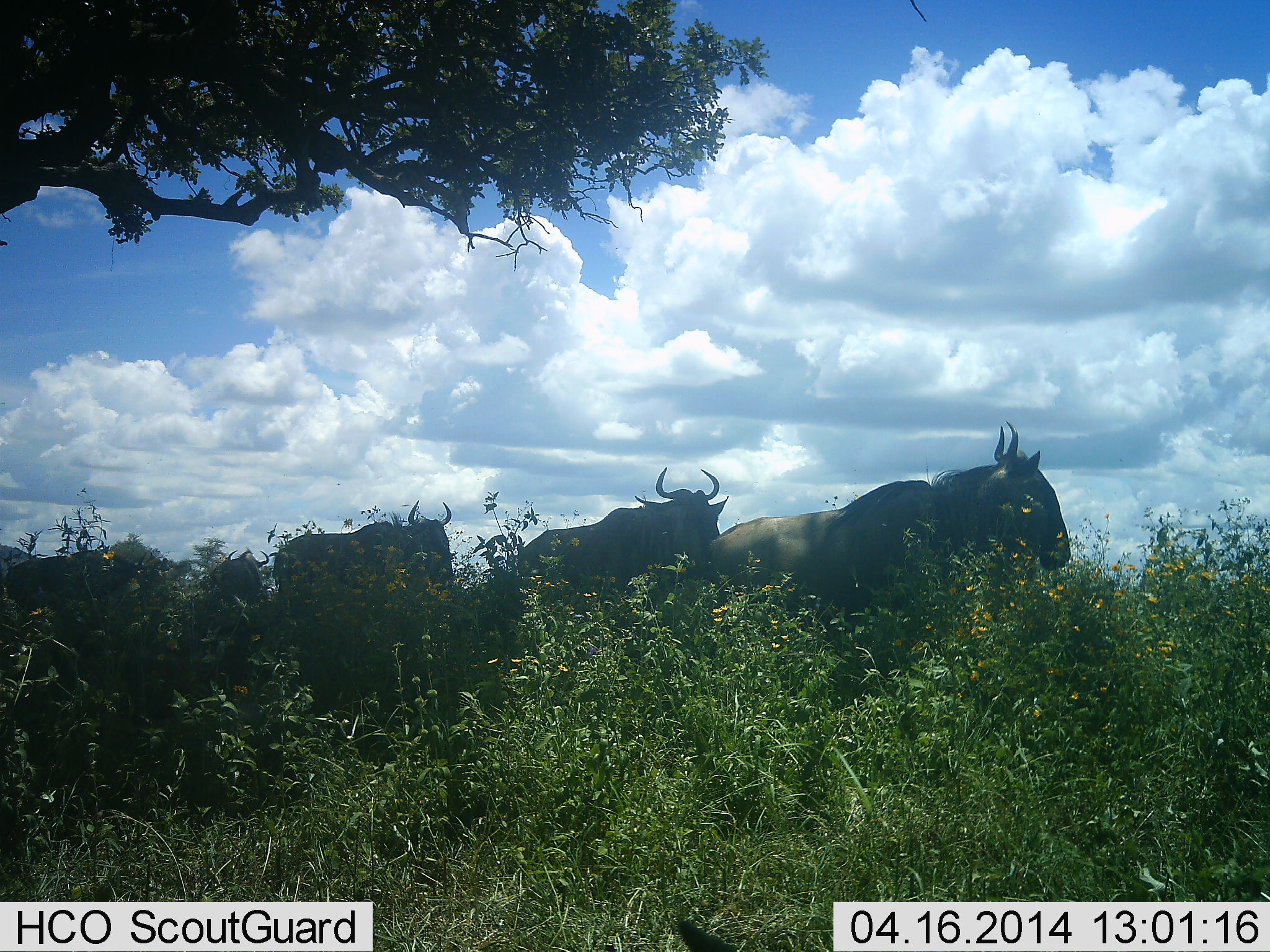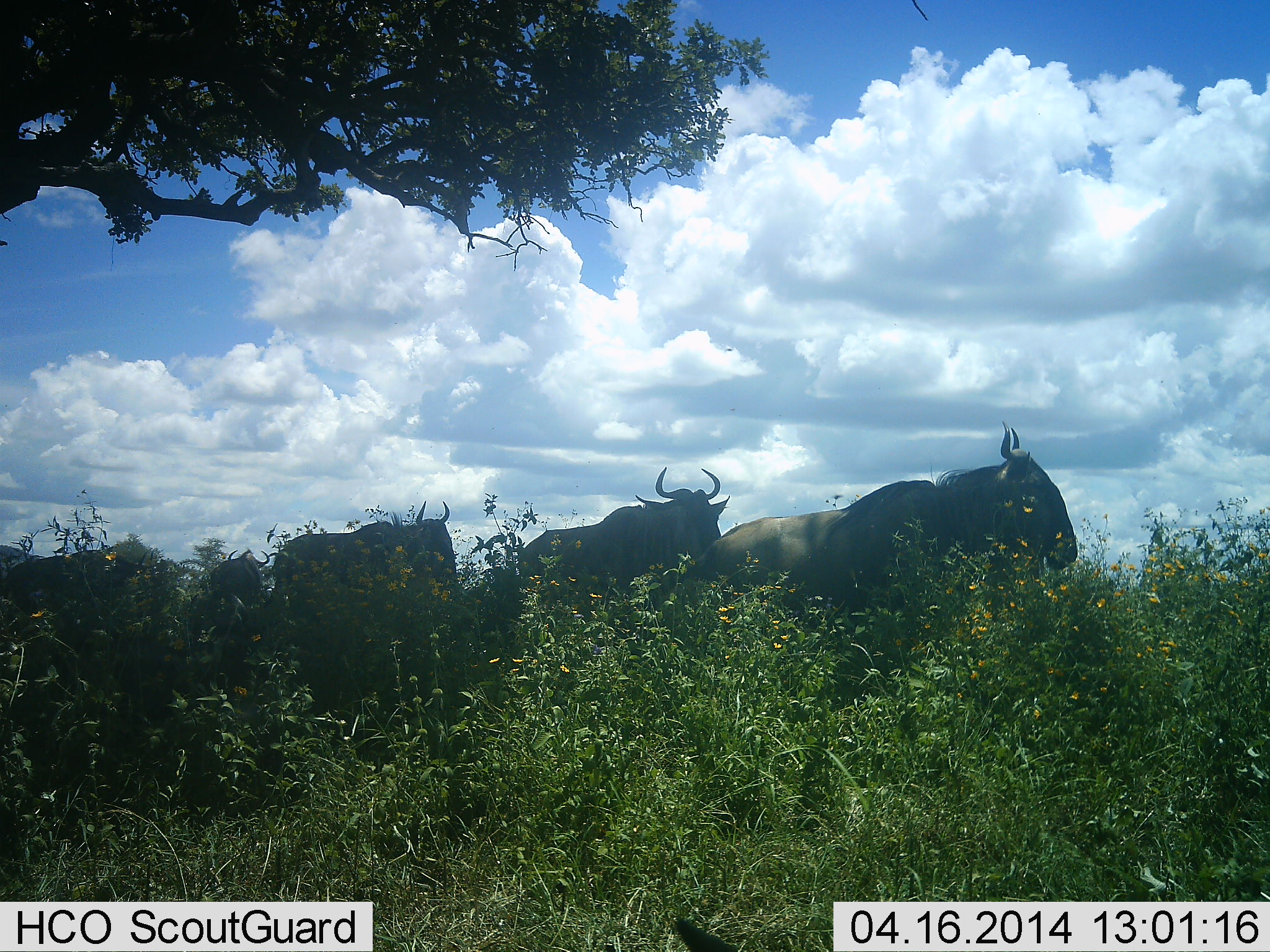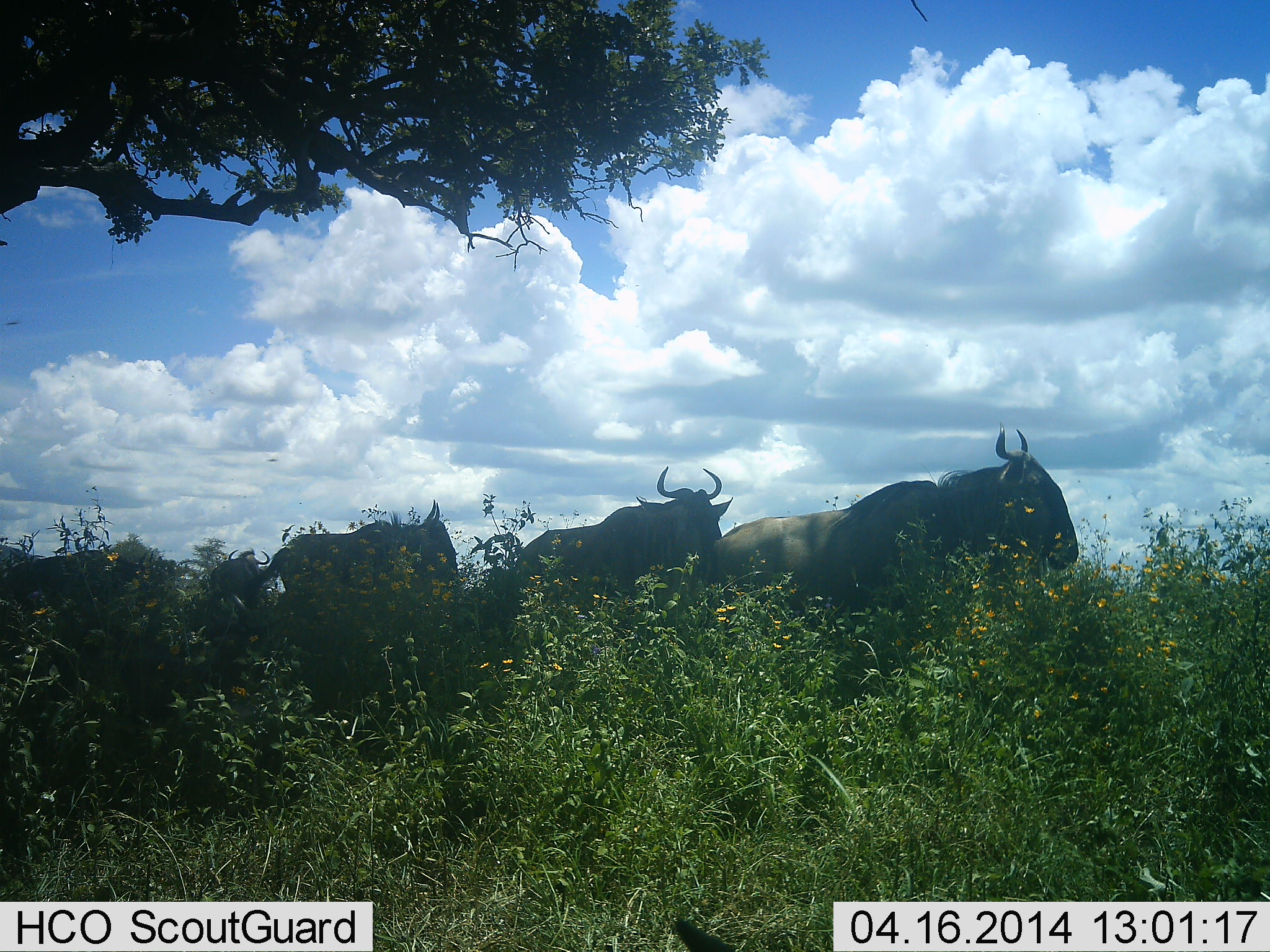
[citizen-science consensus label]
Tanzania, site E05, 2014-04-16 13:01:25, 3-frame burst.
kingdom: Animalia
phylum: Chordata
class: Mammalia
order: Artiodactyla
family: Bovidae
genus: Connochaetes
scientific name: Connochaetes taurinus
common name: blue wildebeest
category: wildebeest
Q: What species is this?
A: Wildebeest (blue wildebeest) (Connochaetes taurinus).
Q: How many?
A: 5.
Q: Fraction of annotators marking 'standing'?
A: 78%.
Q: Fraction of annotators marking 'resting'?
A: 6%.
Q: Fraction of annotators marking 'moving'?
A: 25%.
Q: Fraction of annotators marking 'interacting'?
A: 0%.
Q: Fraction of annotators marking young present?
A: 0%.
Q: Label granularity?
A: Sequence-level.